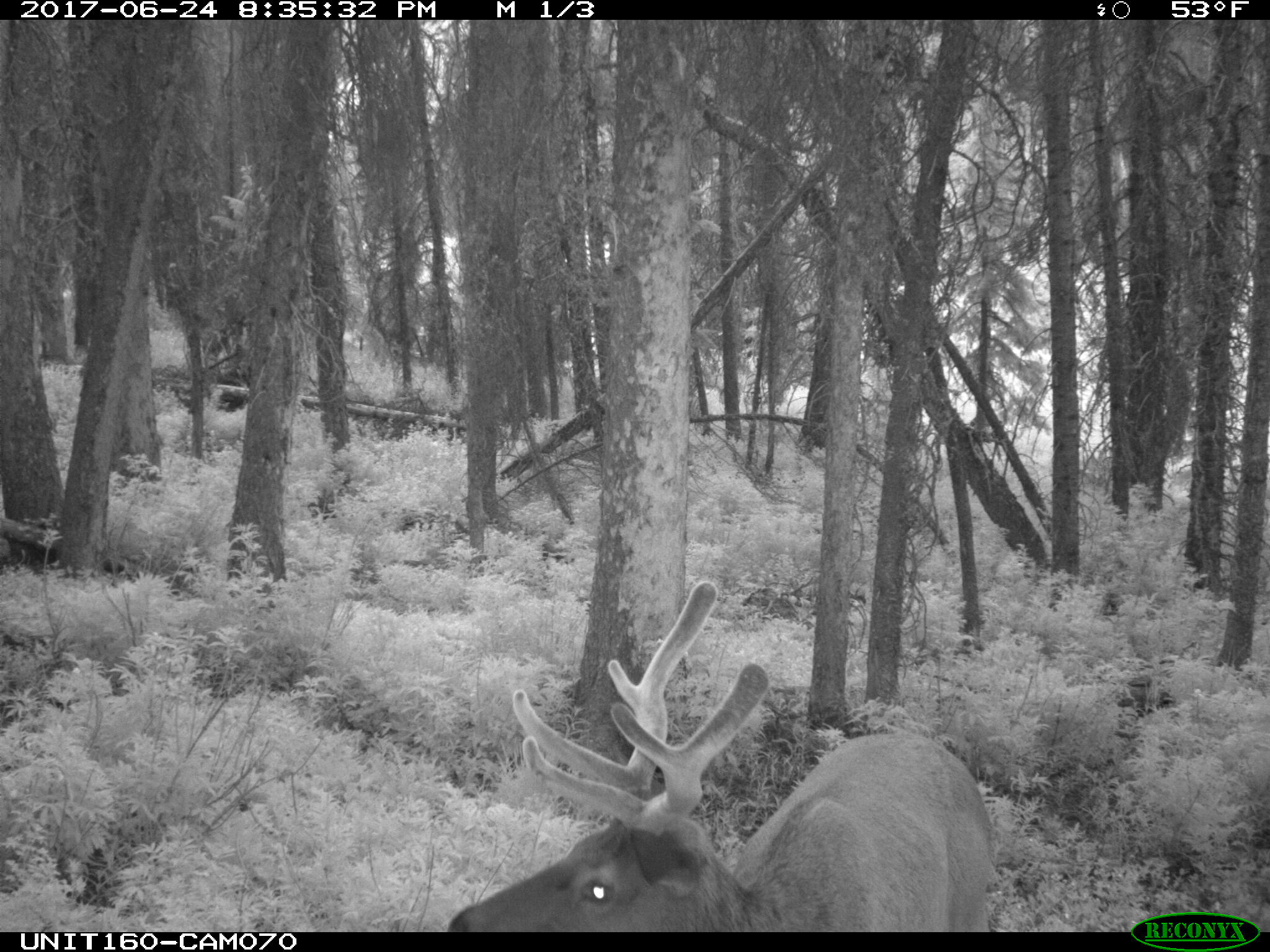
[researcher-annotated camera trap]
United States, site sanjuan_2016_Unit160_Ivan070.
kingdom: Animalia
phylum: Chordata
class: Mammalia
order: Artiodactyla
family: Cervidae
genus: Cervus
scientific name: Cervus elaphus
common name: red deer